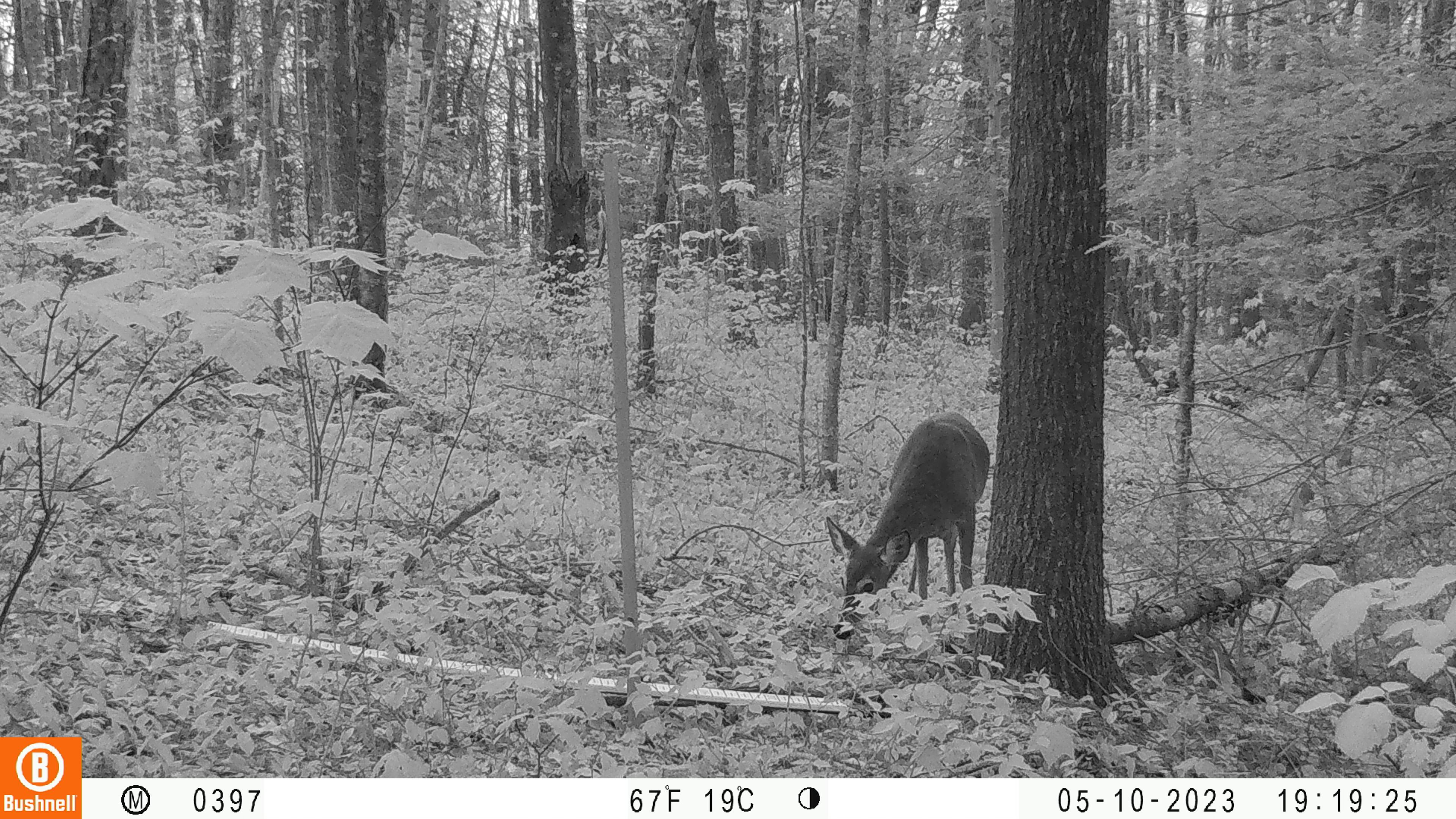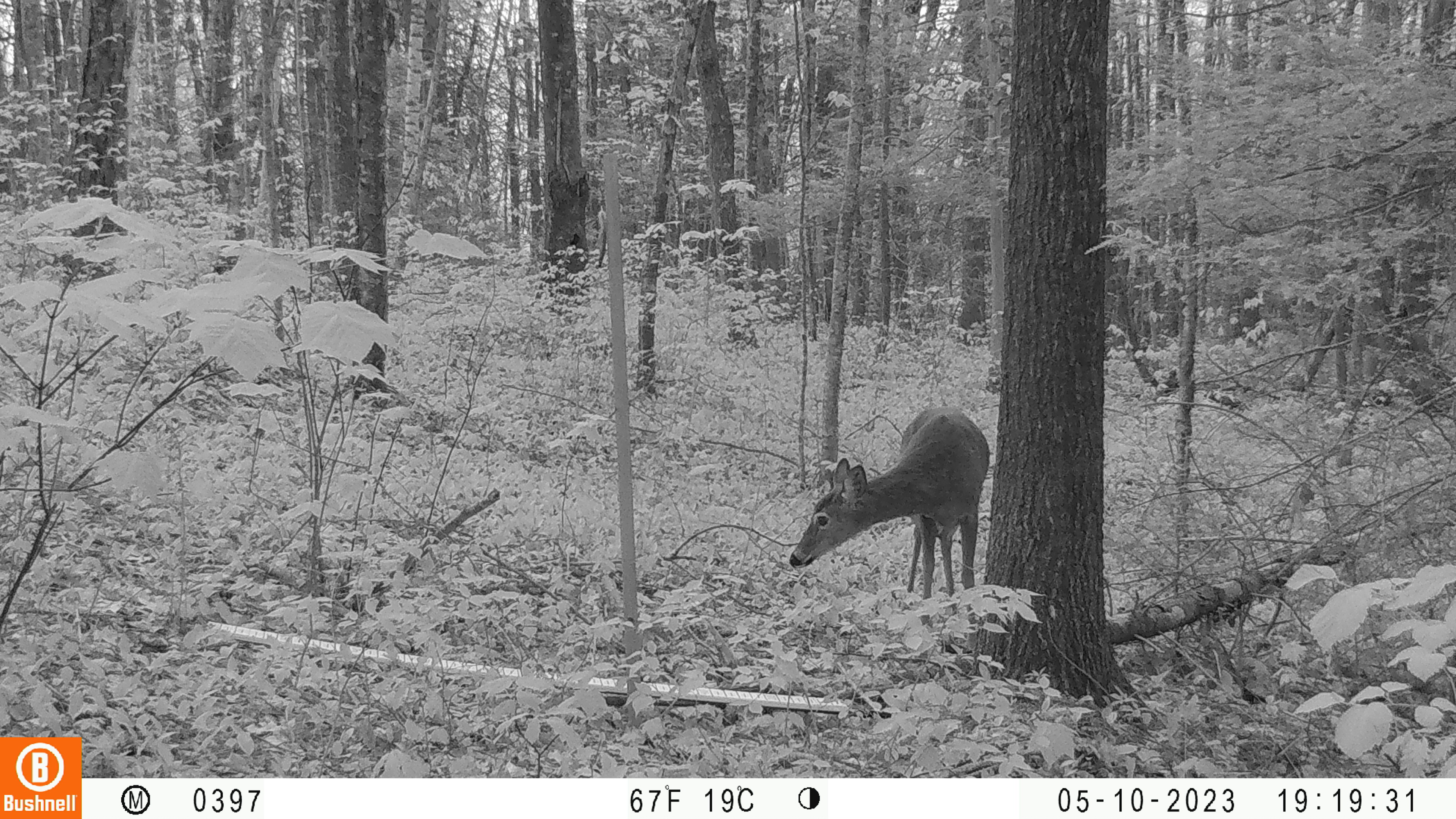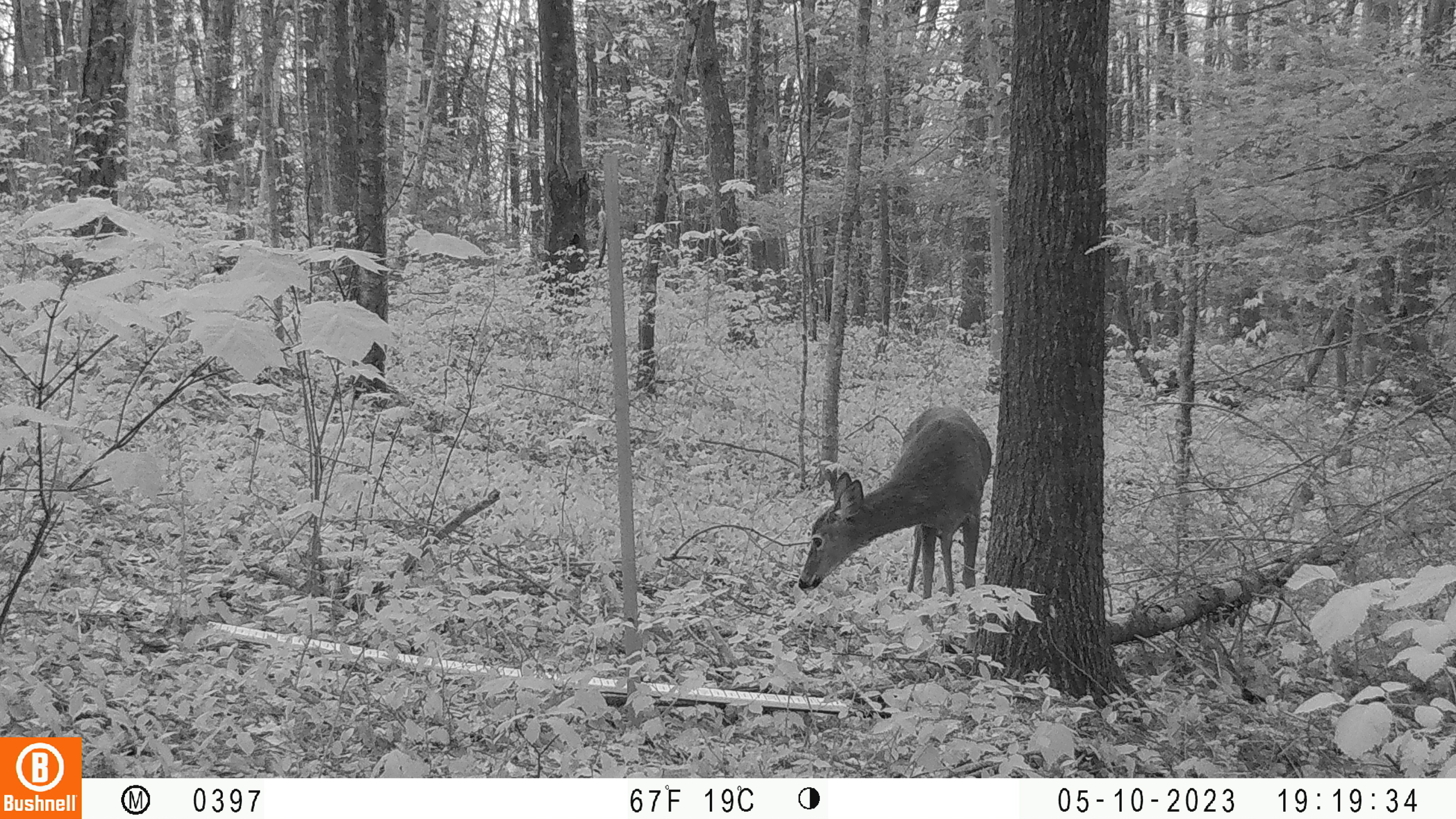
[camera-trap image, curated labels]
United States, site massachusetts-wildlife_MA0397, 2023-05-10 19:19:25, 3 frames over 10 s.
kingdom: Animalia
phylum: Chordata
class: Mammalia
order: Artiodactyla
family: Cervidae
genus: Odocoileus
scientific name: Odocoileus virginianus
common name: white-tailed deer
White-tailed deer (Odocoileus virginianus).